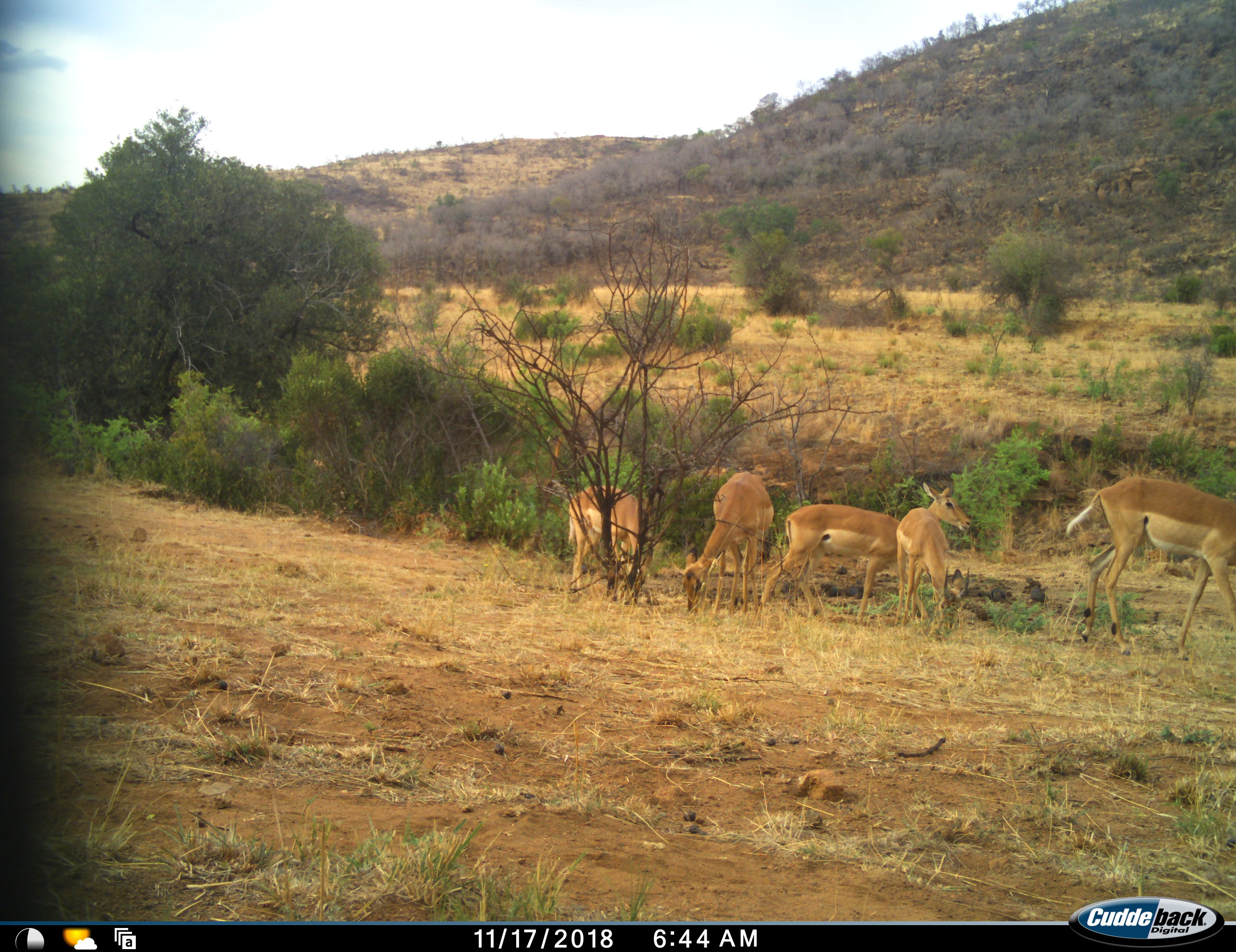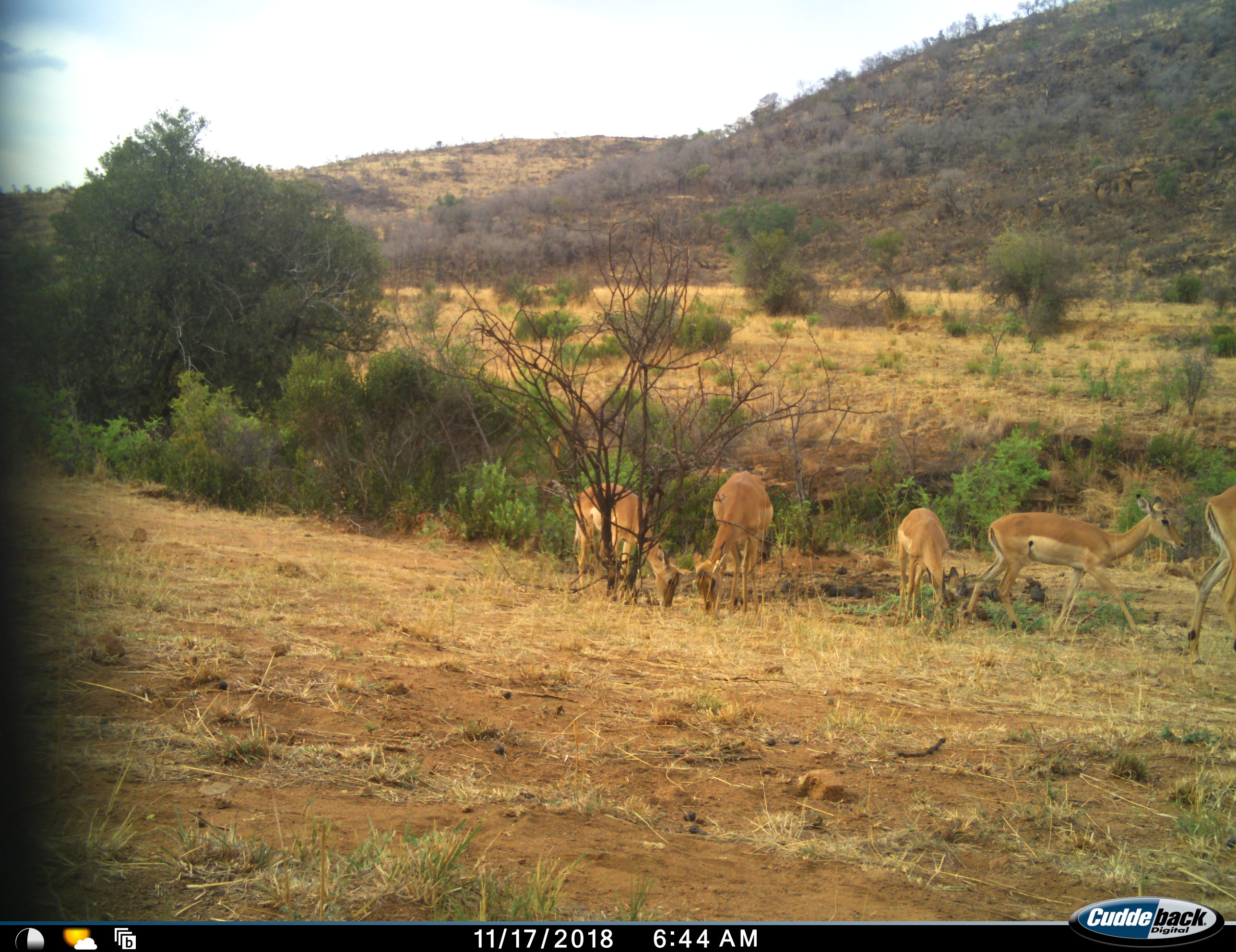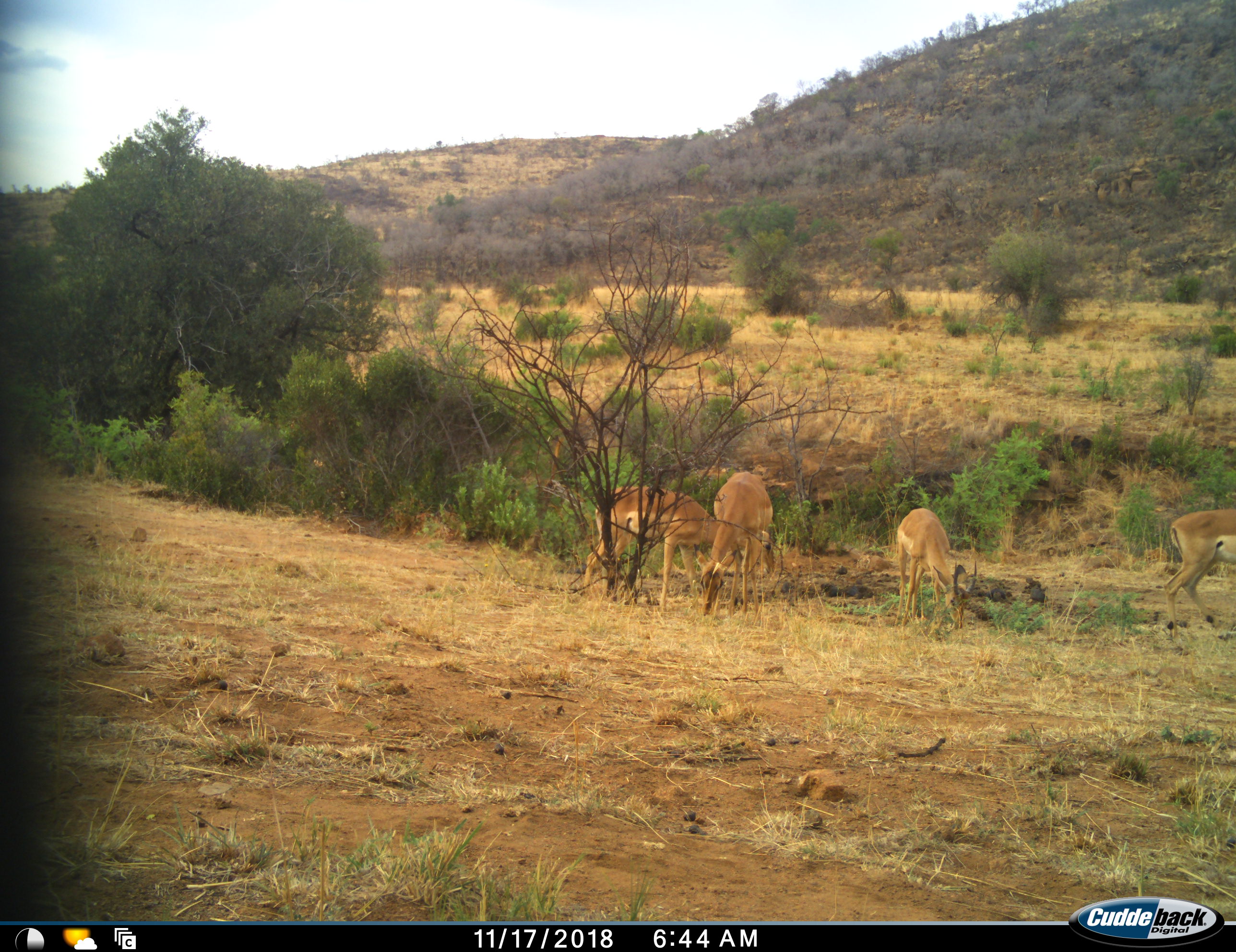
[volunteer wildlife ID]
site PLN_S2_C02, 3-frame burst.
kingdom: Animalia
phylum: Chordata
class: Mammalia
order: Artiodactyla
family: Bovidae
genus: Aepyceros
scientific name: Aepyceros melampus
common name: impala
Impala (Aepyceros melampus), count 5. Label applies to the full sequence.